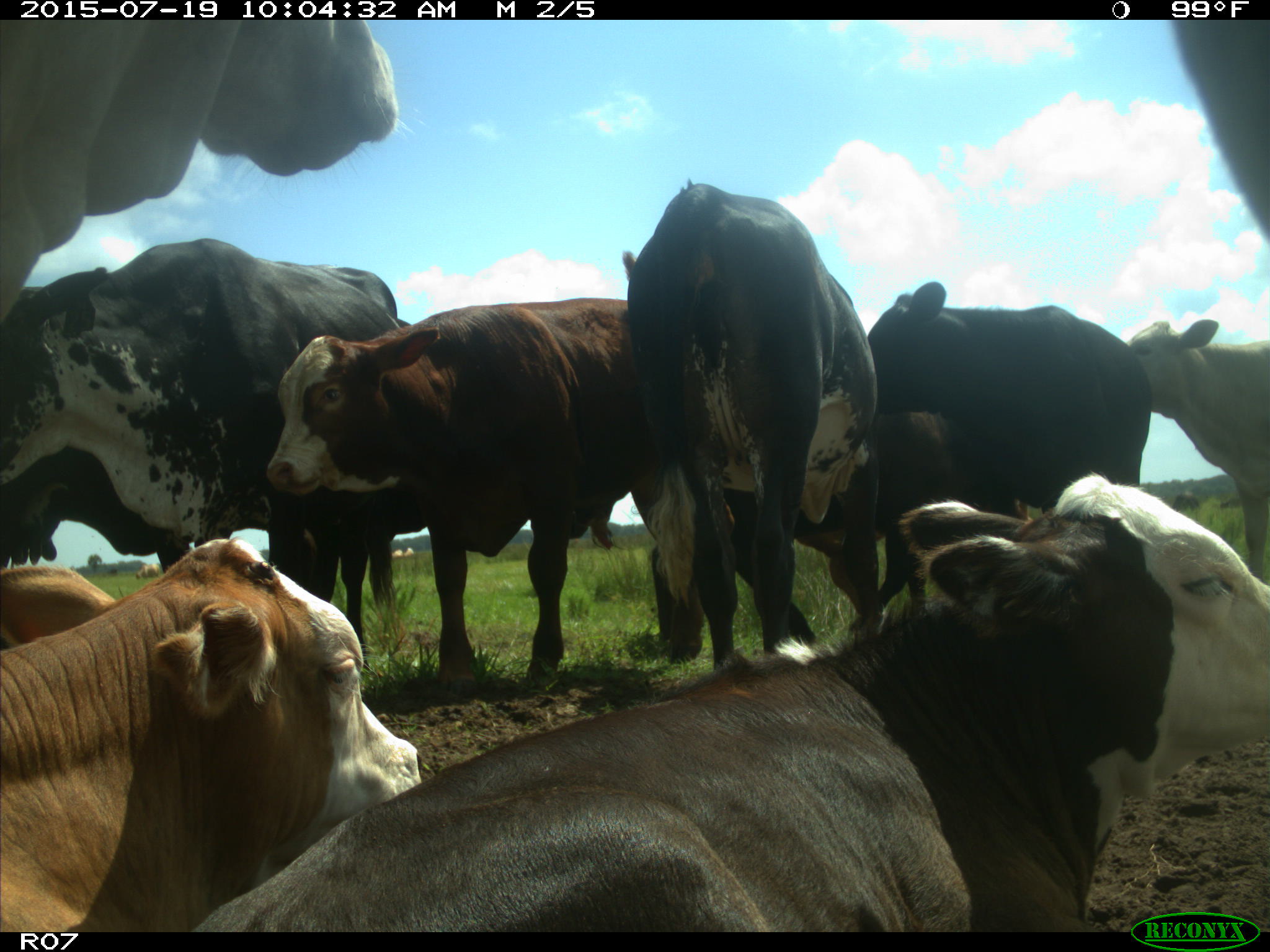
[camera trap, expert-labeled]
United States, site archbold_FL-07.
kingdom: Animalia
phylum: Chordata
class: Mammalia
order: Artiodactyla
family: Bovidae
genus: Bos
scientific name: Bos taurus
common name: domestic cow